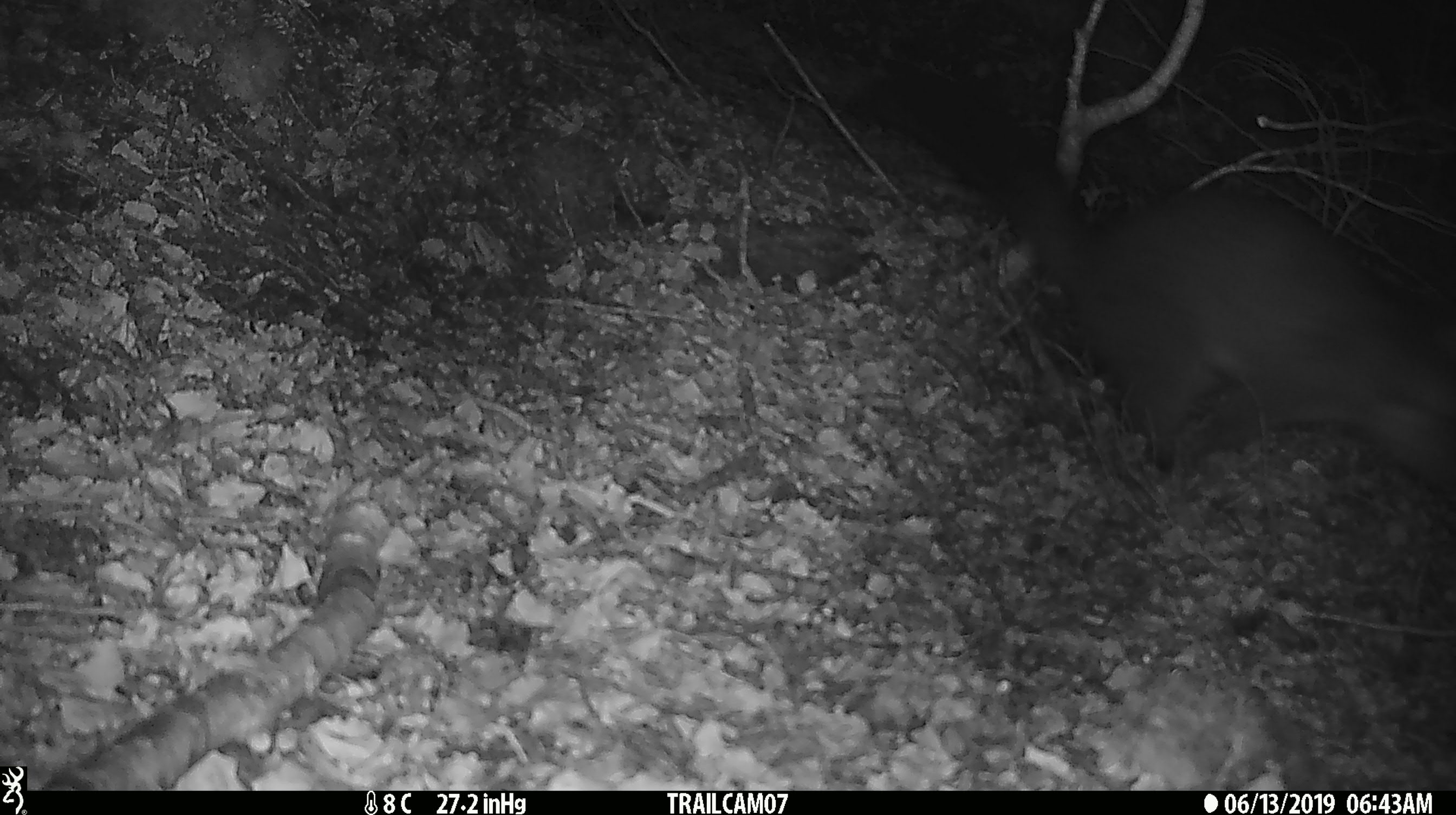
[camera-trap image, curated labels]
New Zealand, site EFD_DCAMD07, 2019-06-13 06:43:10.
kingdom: Animalia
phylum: Chordata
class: Mammalia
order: Diprotodontia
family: Phalangeridae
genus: Trichosurus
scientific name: Trichosurus vulpecula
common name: common brushtail possum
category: possum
Possum (common brushtail possum) (Trichosurus vulpecula).